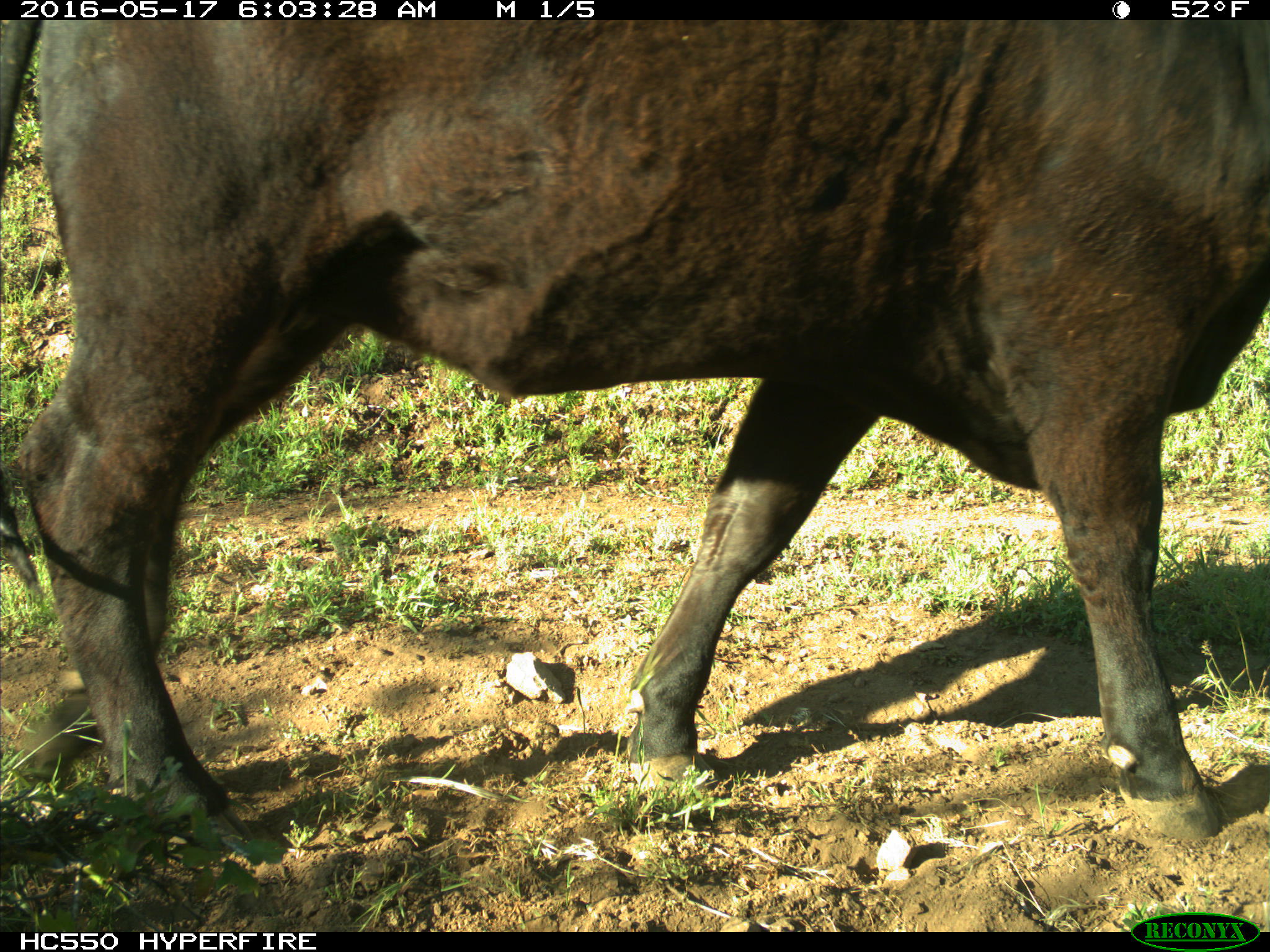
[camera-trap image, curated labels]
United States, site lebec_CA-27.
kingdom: Animalia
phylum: Chordata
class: Mammalia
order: Artiodactyla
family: Bovidae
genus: Bos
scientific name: Bos taurus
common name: domestic cow